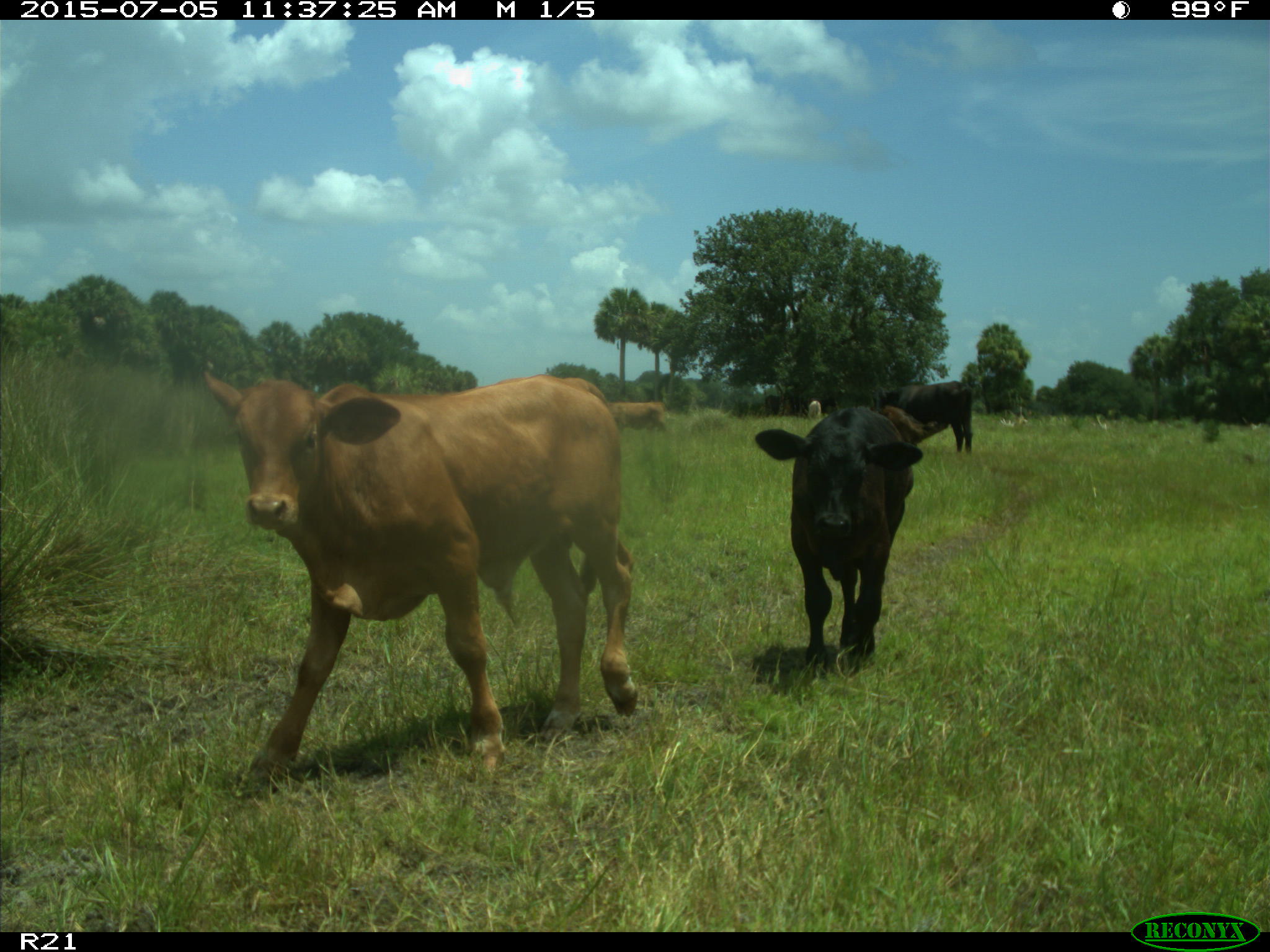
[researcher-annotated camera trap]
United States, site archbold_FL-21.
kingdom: Animalia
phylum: Chordata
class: Mammalia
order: Artiodactyla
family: Bovidae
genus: Bos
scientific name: Bos taurus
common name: domestic cow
Bos taurus (domestic cow).